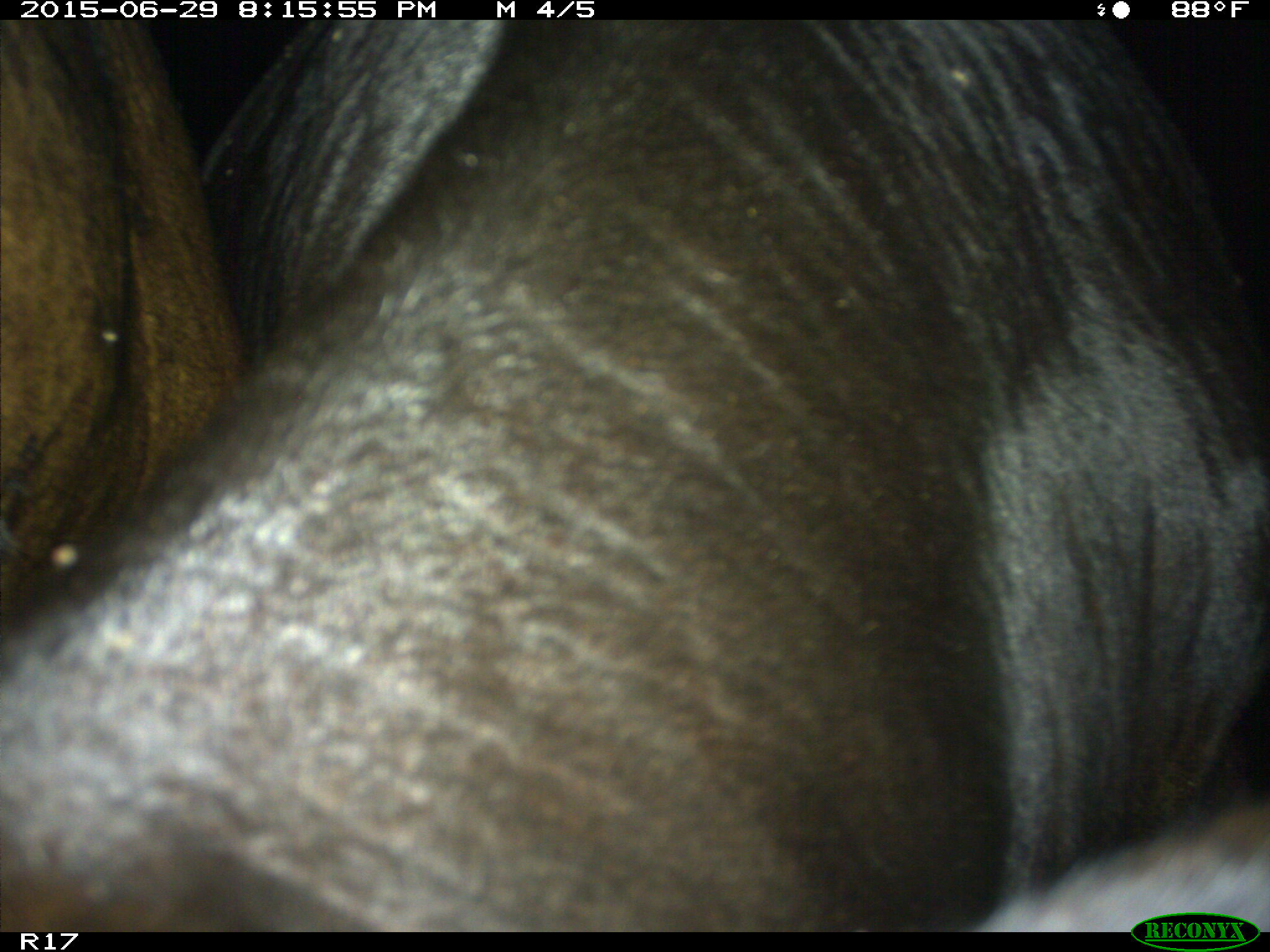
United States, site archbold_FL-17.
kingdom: Animalia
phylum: Chordata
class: Mammalia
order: Artiodactyla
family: Bovidae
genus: Bos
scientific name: Bos taurus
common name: domestic cow